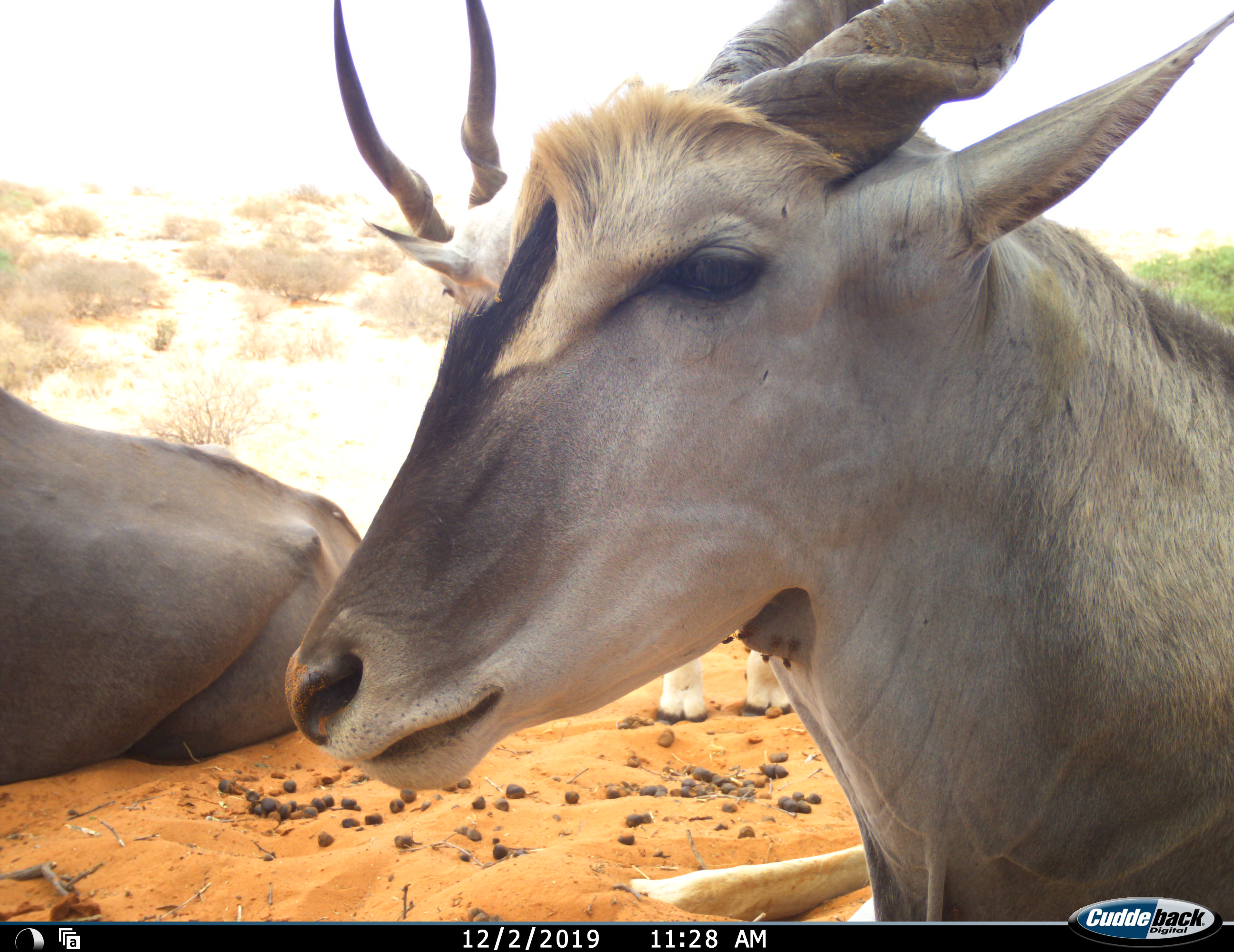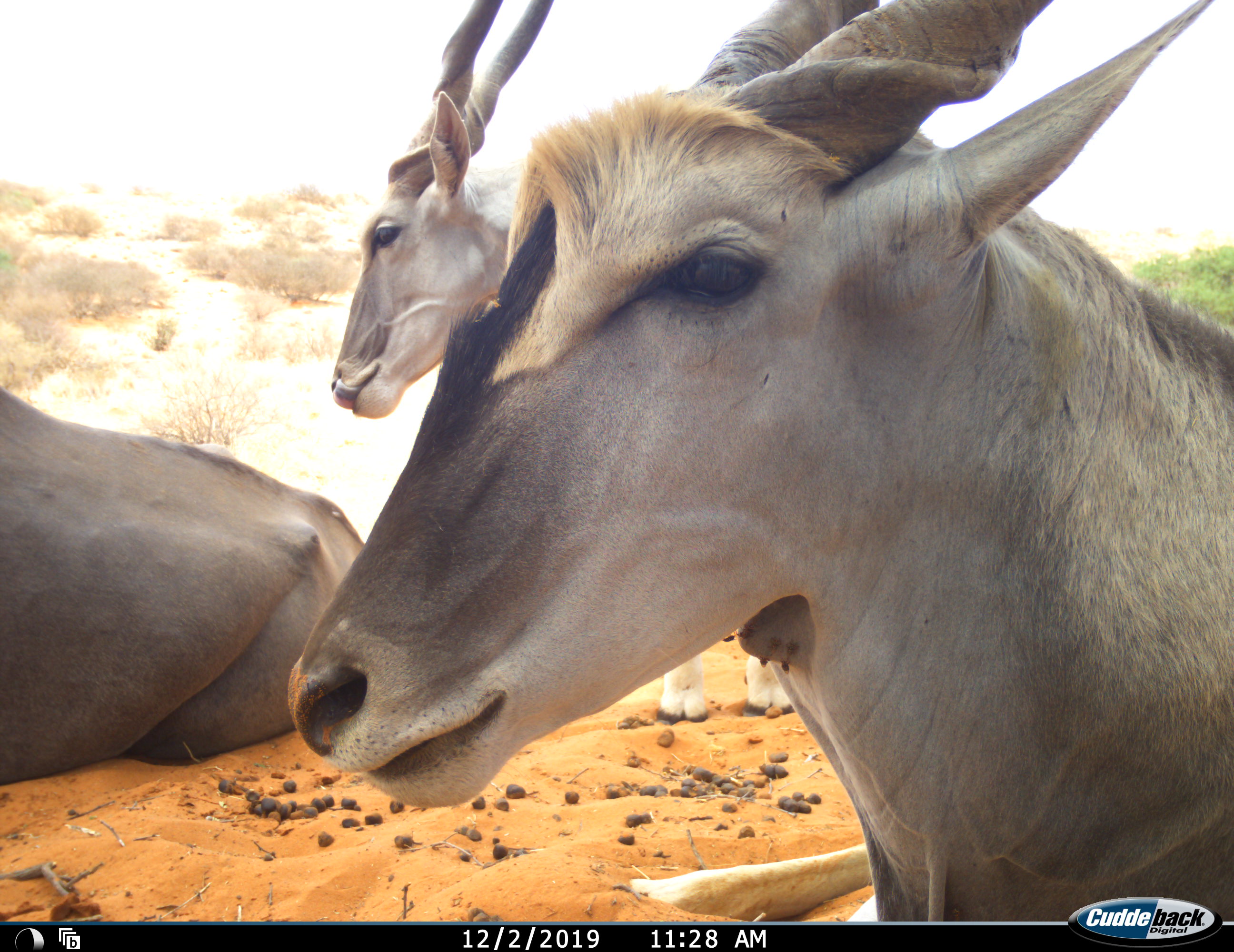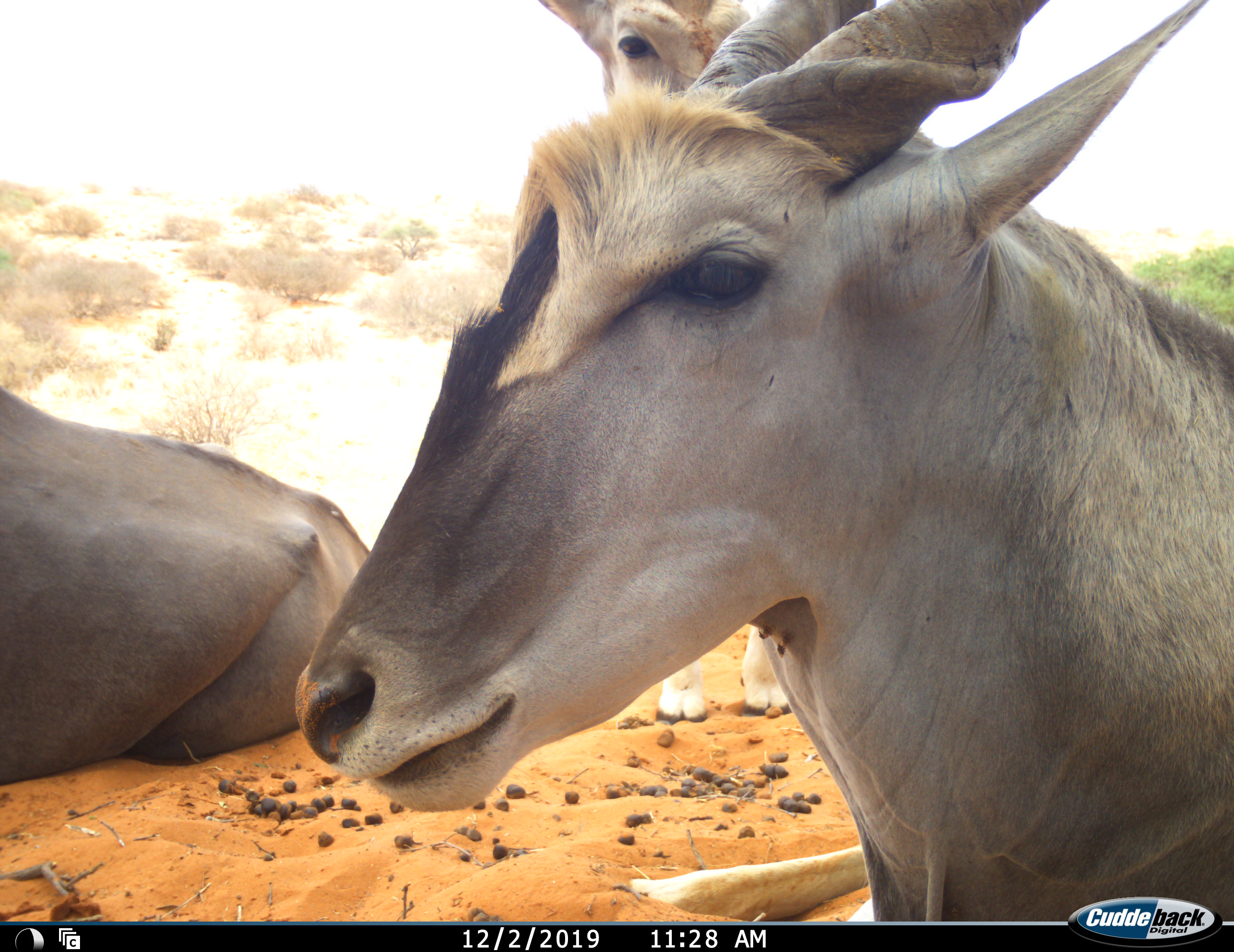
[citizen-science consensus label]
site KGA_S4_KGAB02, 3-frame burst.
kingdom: Animalia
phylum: Chordata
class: Mammalia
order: Artiodactyla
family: Bovidae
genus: Tragelaphus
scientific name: Tragelaphus oryx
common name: eland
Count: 3.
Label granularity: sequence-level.